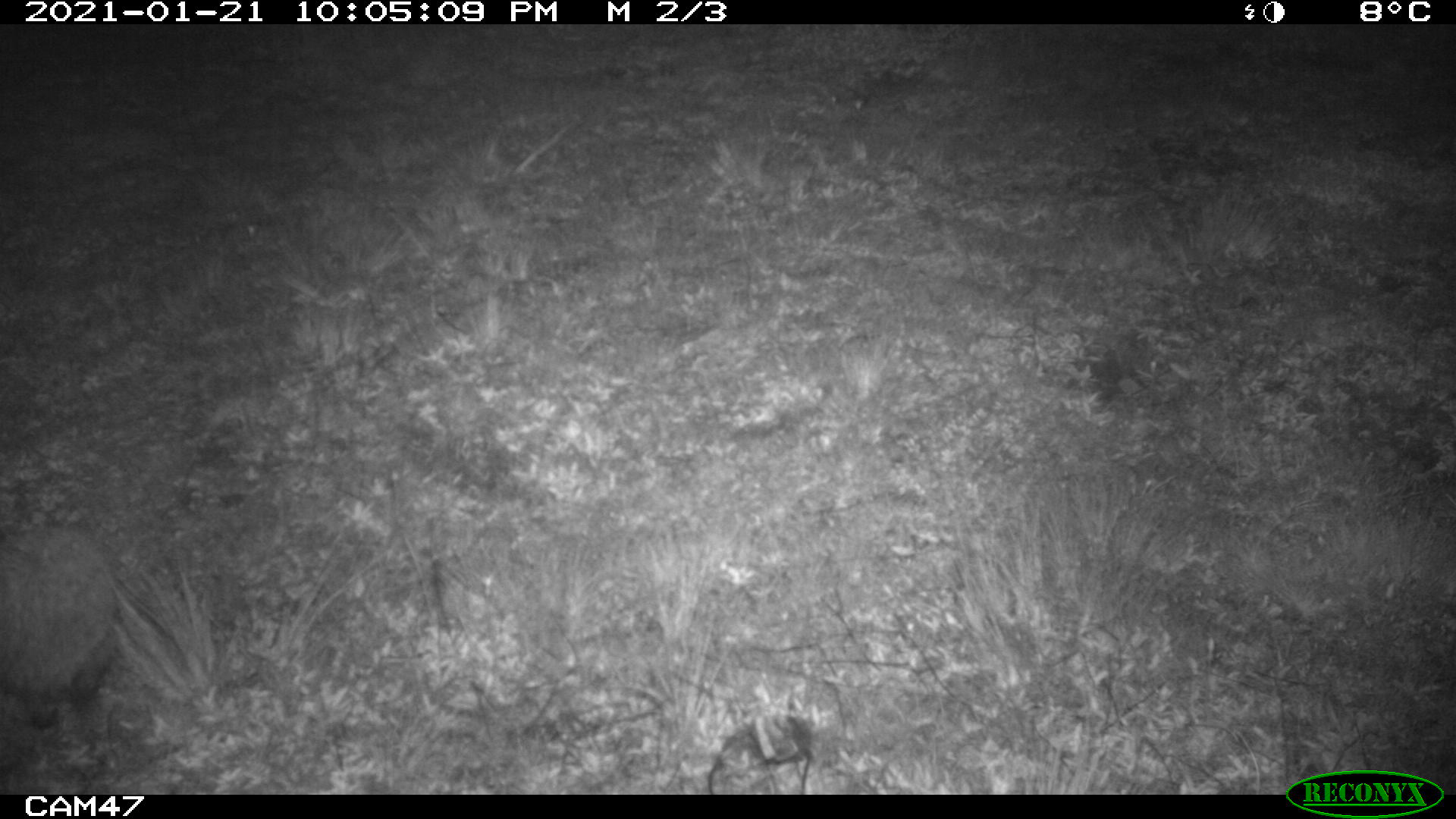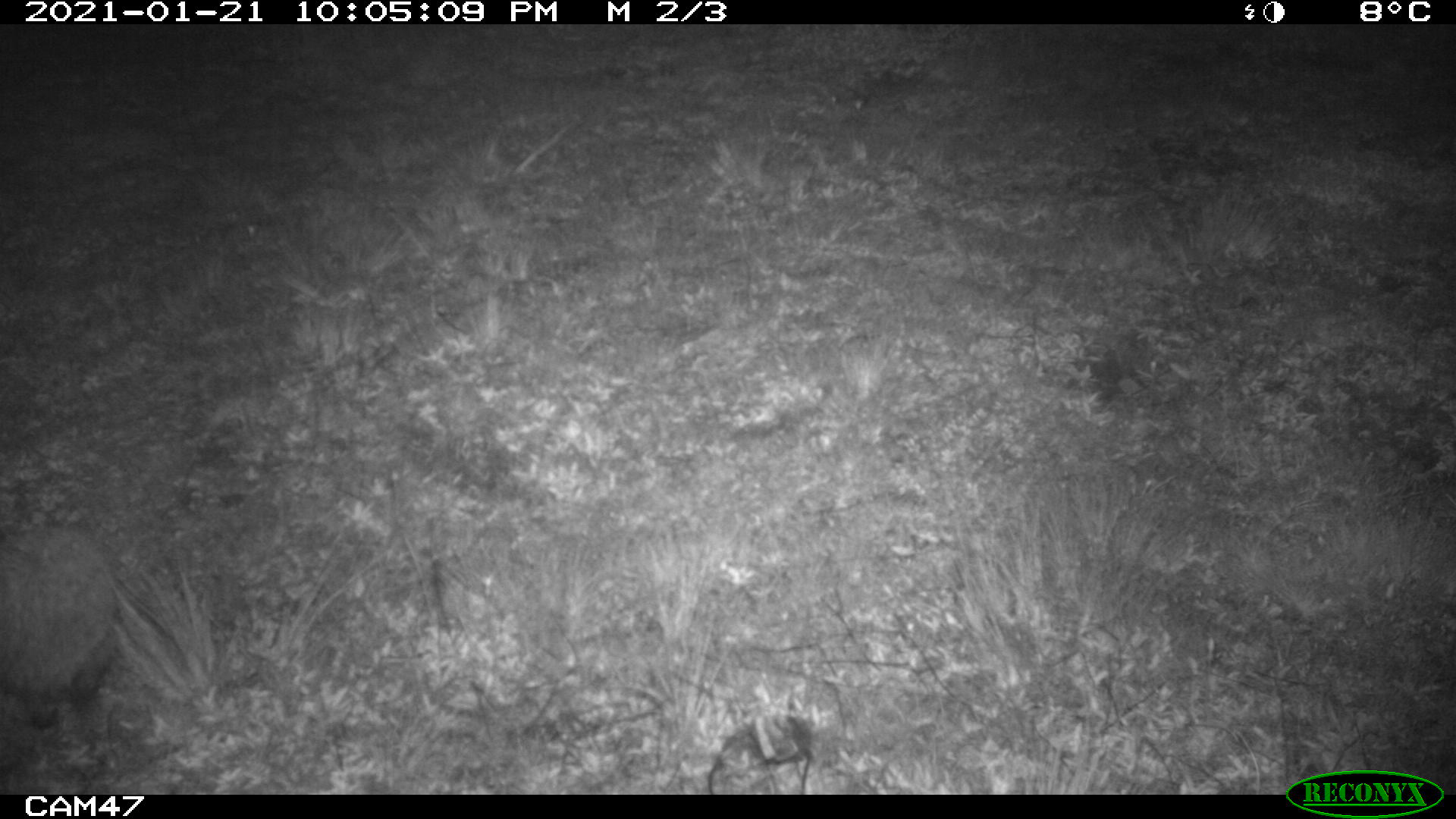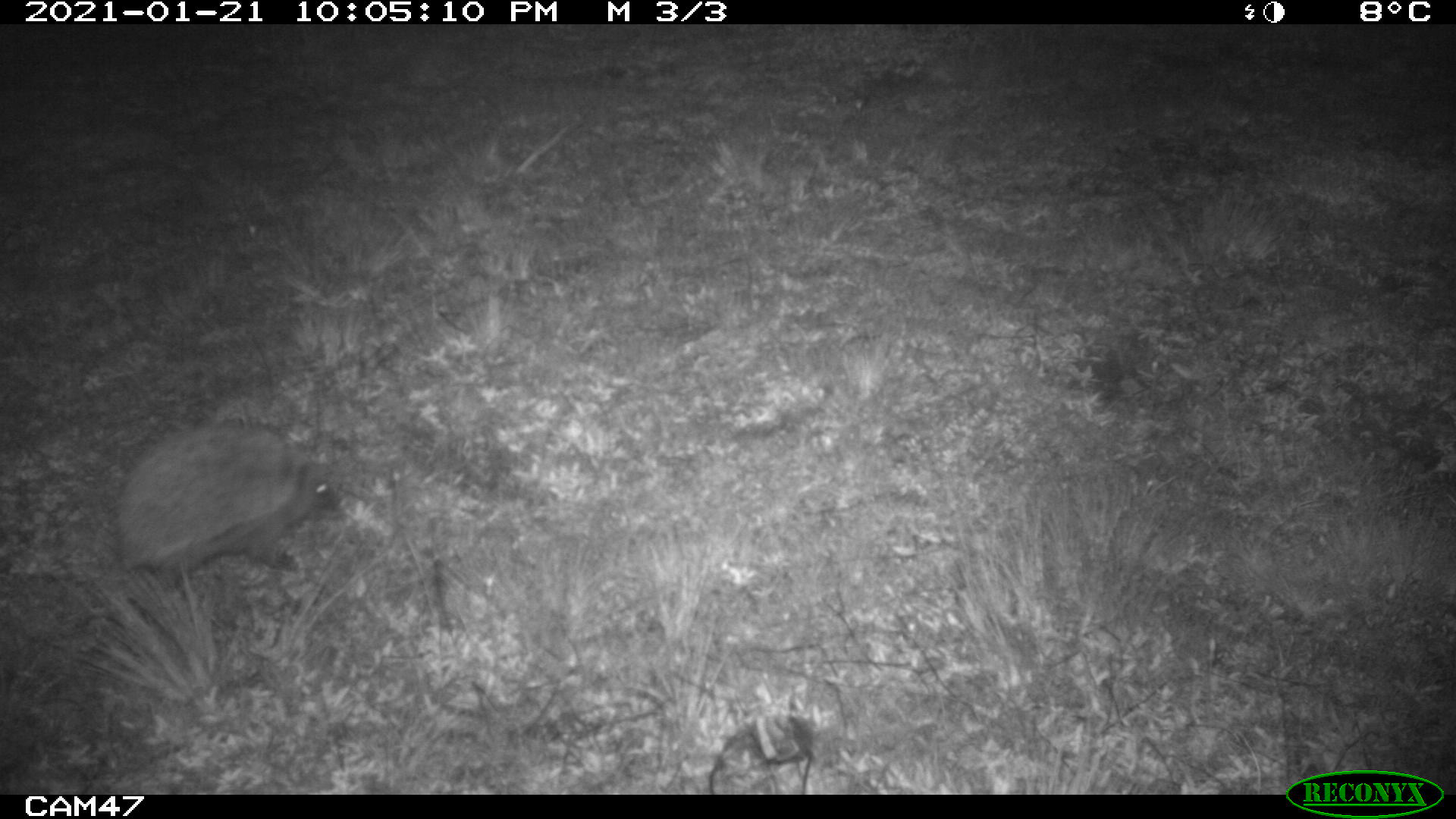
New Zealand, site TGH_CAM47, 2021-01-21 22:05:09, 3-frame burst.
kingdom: Animalia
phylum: Chordata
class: Mammalia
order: Eulipotyphla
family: Erinaceidae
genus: Erinaceus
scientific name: Erinaceus europaeus europaeus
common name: european hedgehog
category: hedgehog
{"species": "hedgehog (european hedgehog) (Erinaceus europaeus europaeus)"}